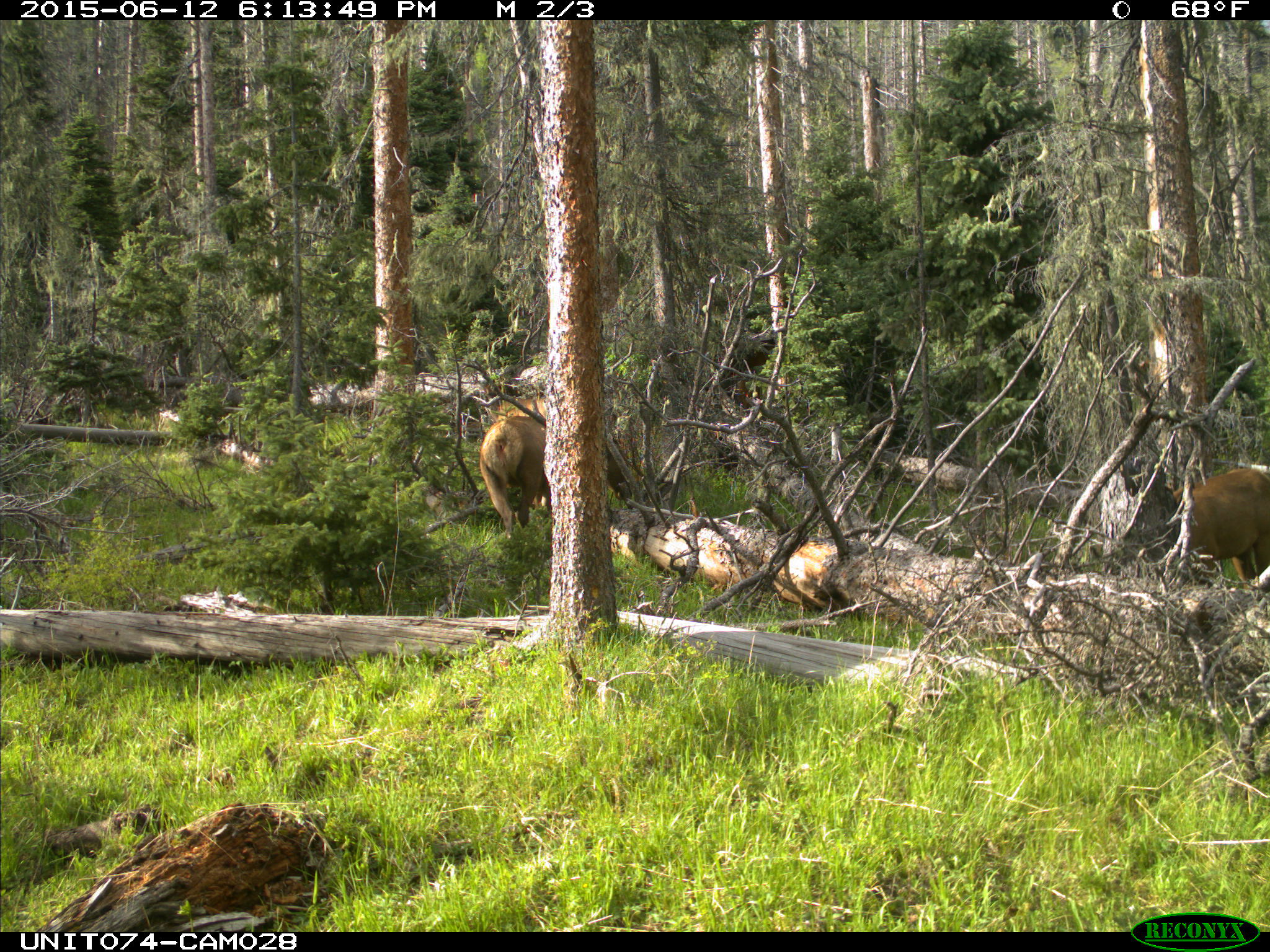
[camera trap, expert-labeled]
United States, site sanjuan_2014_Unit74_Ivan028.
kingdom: Animalia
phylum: Chordata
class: Mammalia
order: Artiodactyla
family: Cervidae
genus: Cervus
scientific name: Cervus elaphus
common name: red deer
Cervus elaphus (red deer).